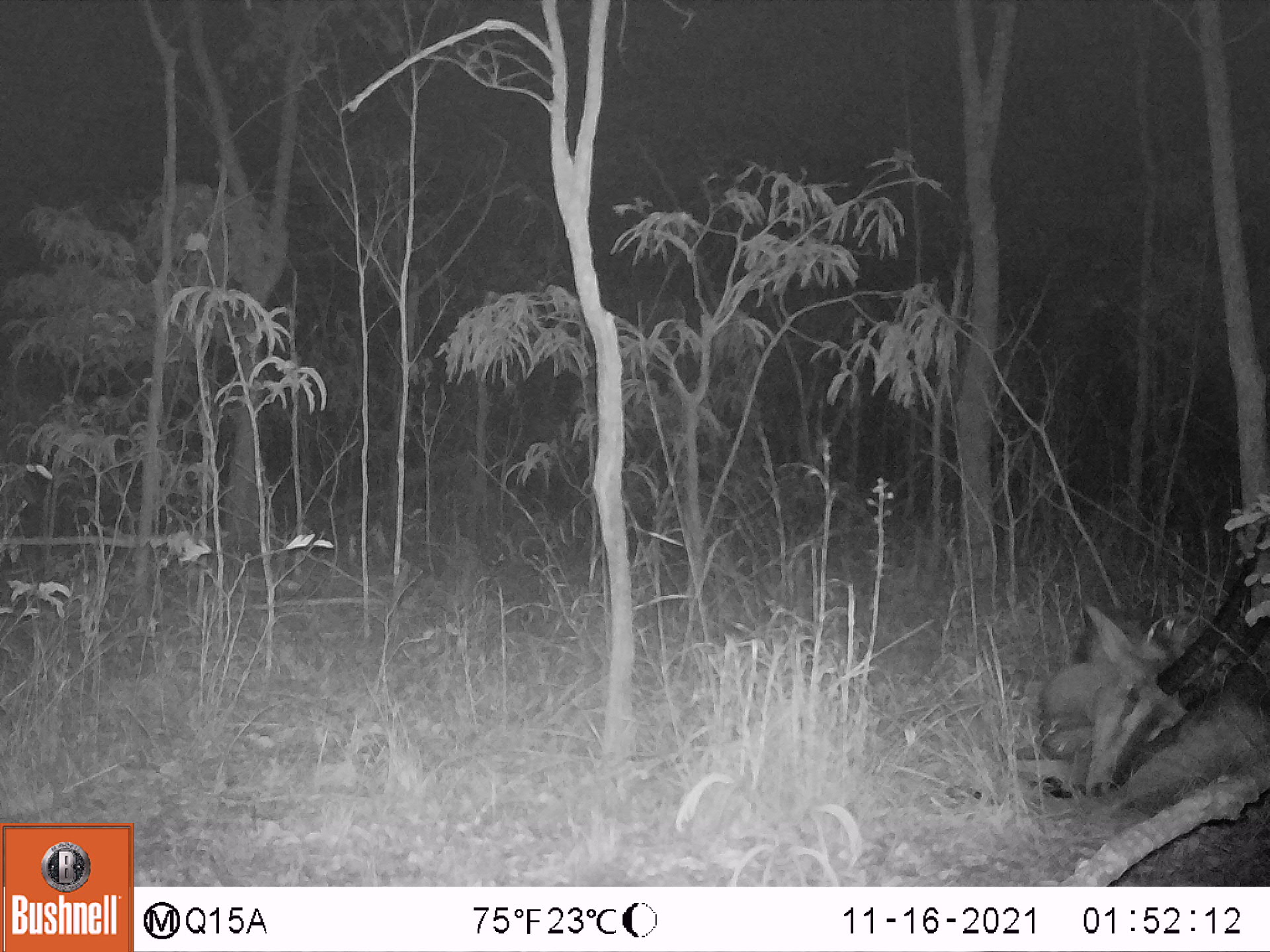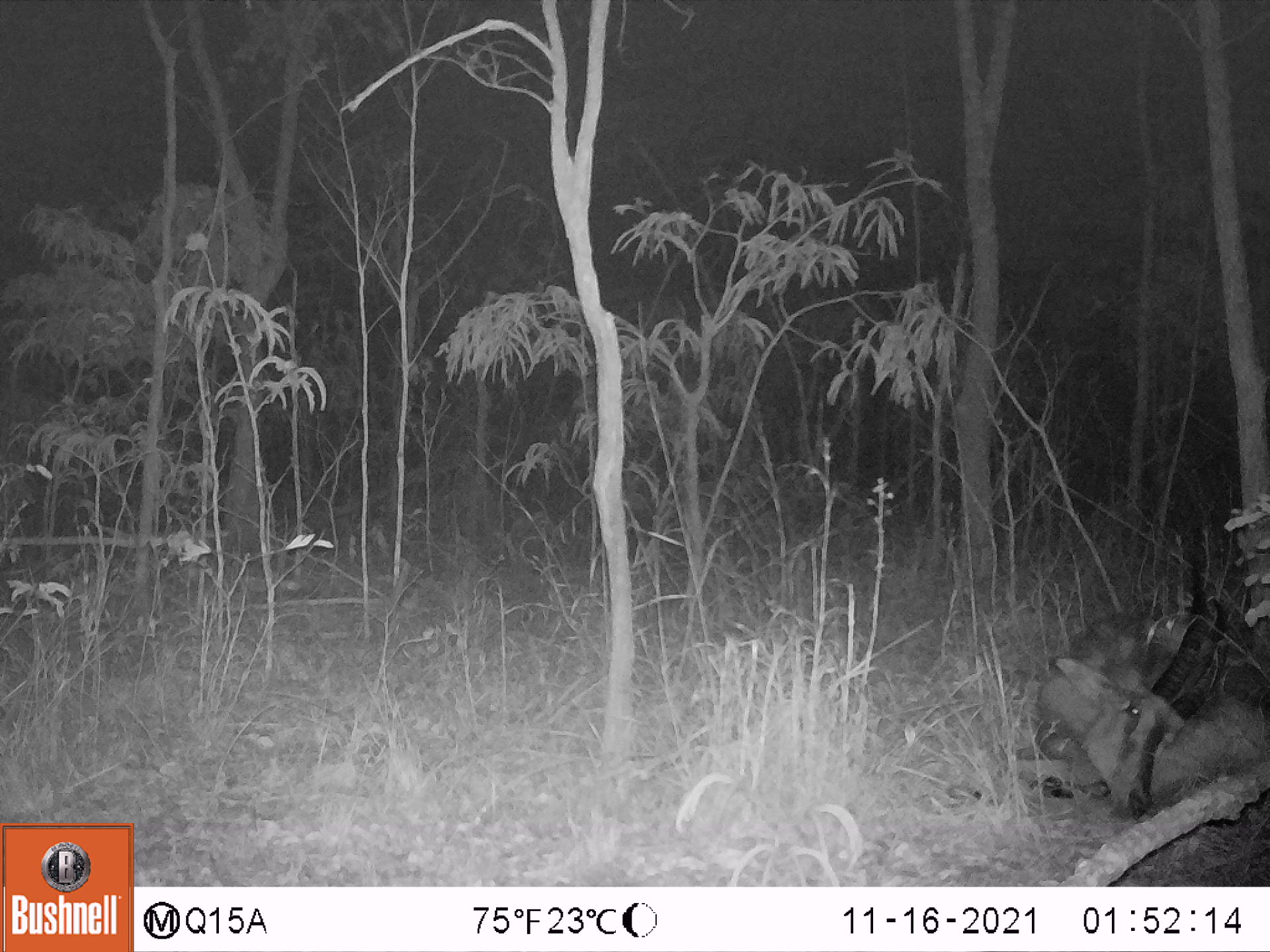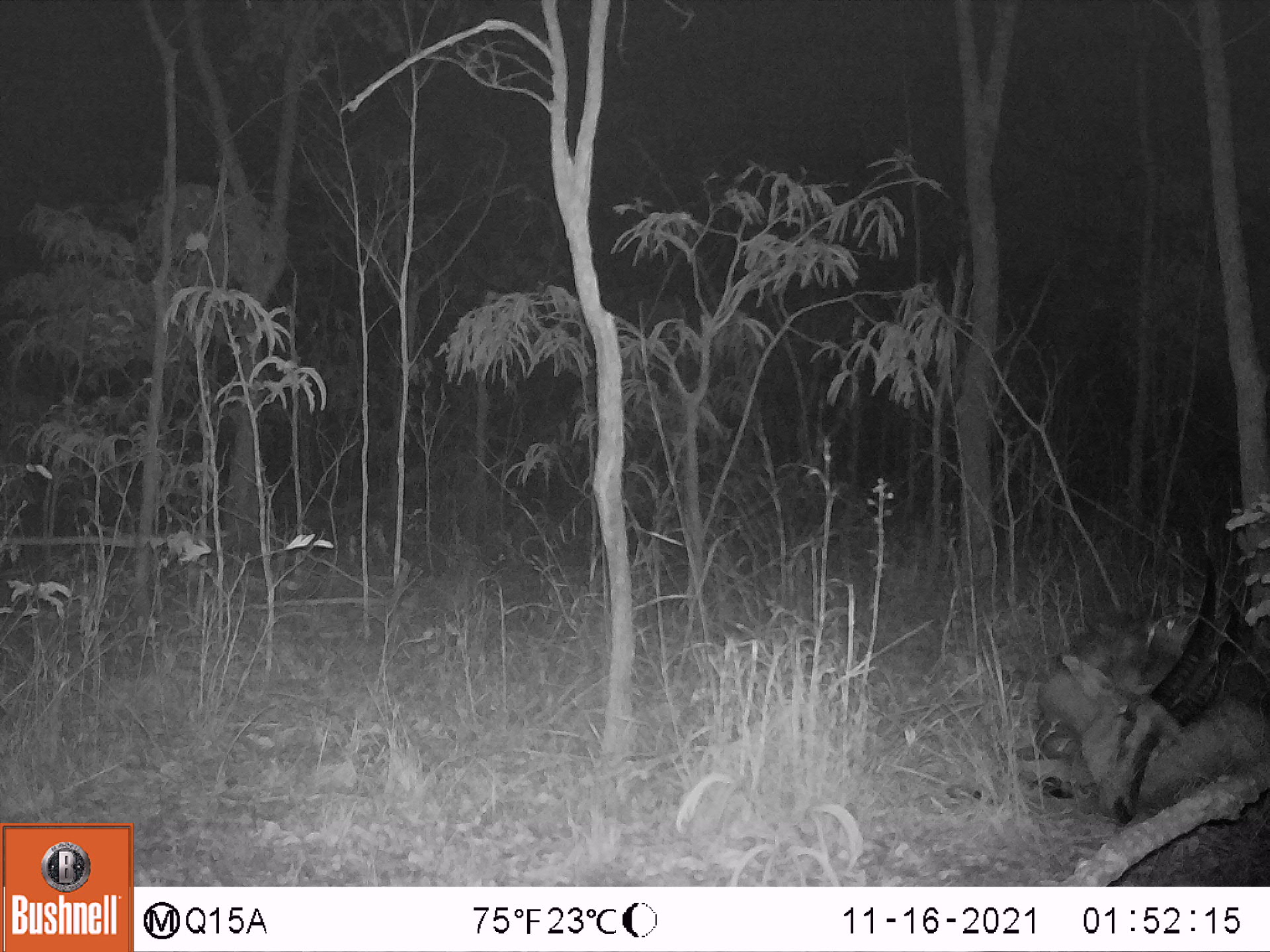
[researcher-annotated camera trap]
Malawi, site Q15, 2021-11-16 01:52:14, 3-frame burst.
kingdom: Animalia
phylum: Chordata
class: Mammalia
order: Artiodactyla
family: Bovidae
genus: Hippotragus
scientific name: Hippotragus niger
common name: sable antelope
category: sable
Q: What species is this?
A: Sable (sable antelope) (Hippotragus niger).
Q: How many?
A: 1.